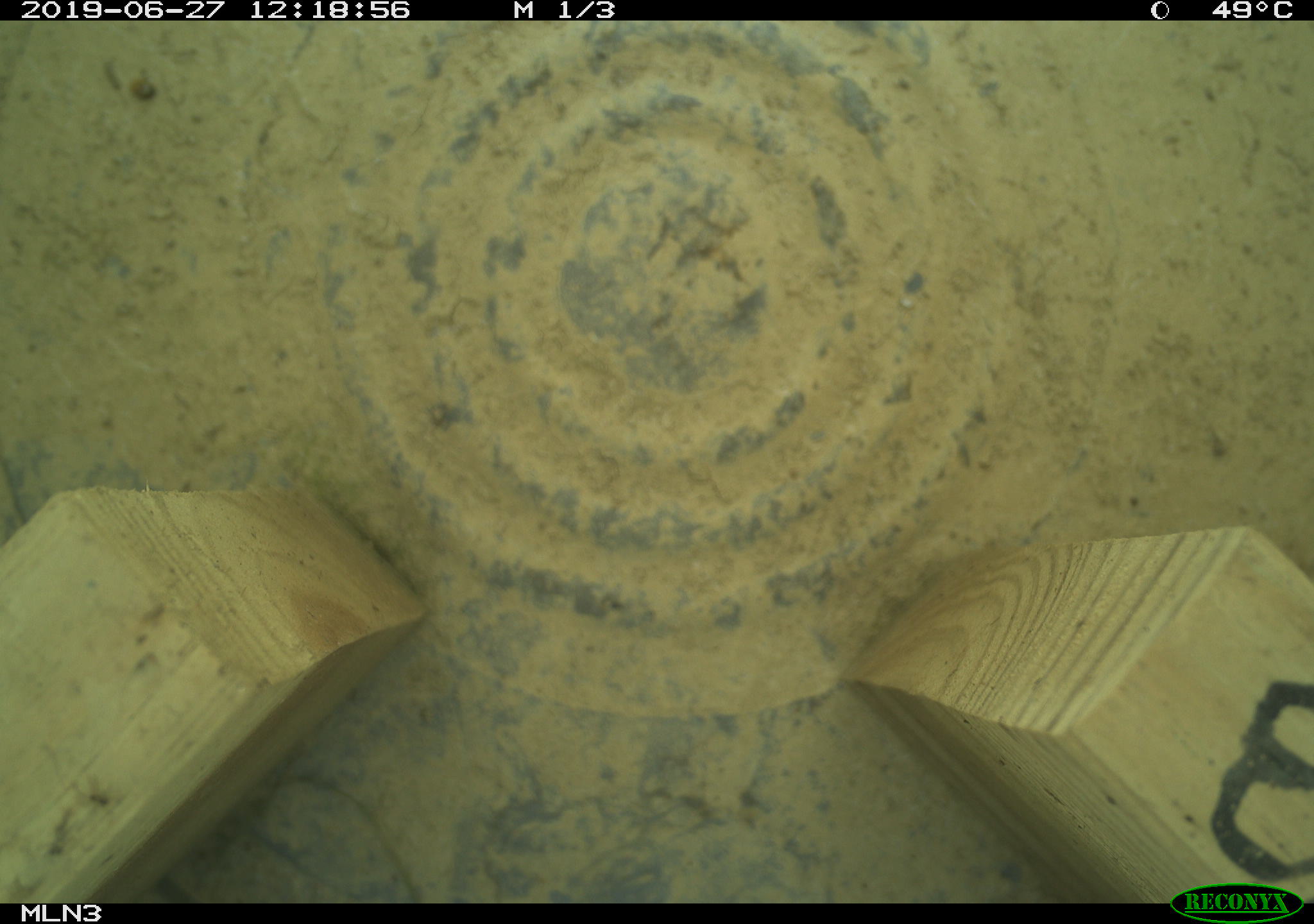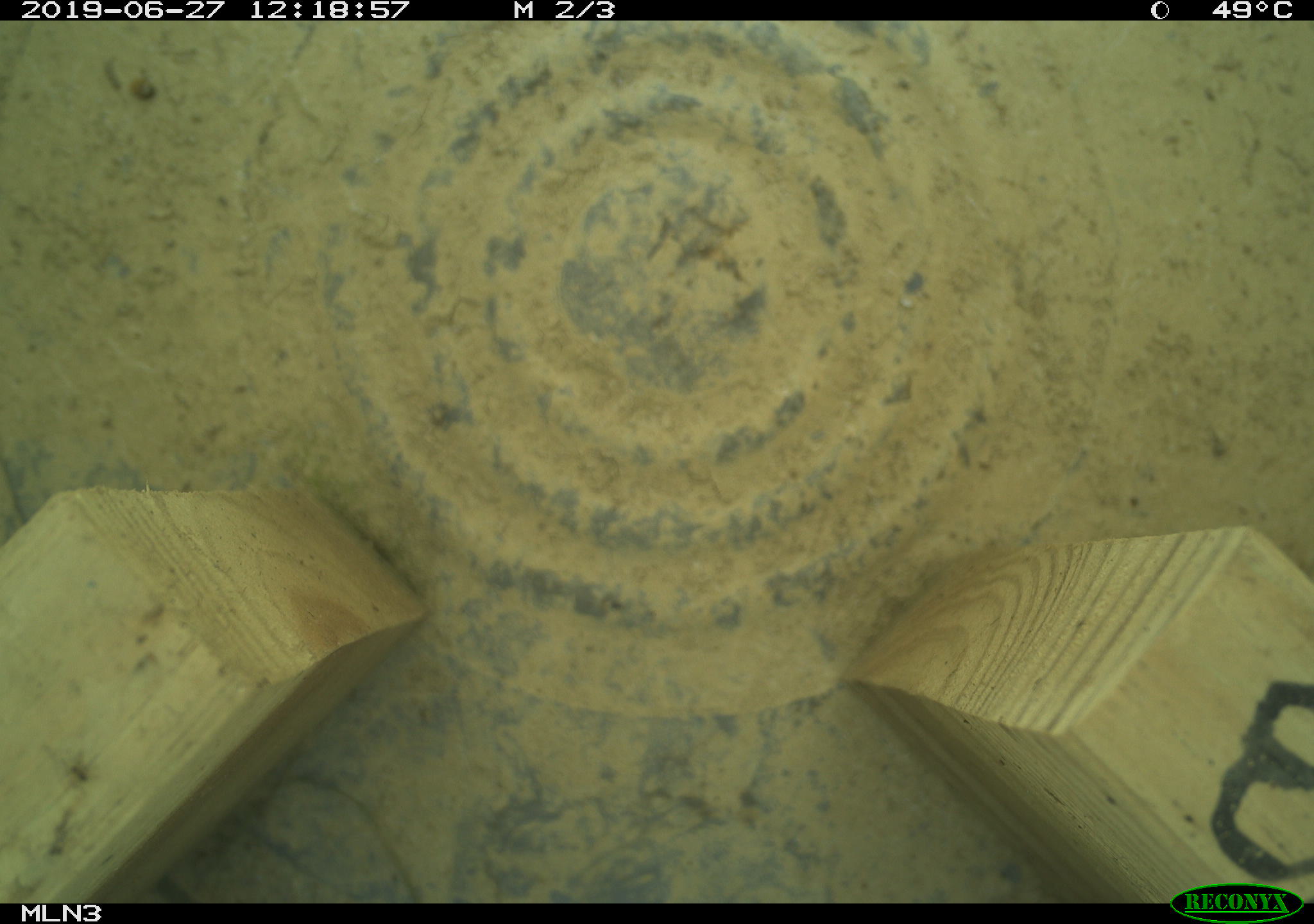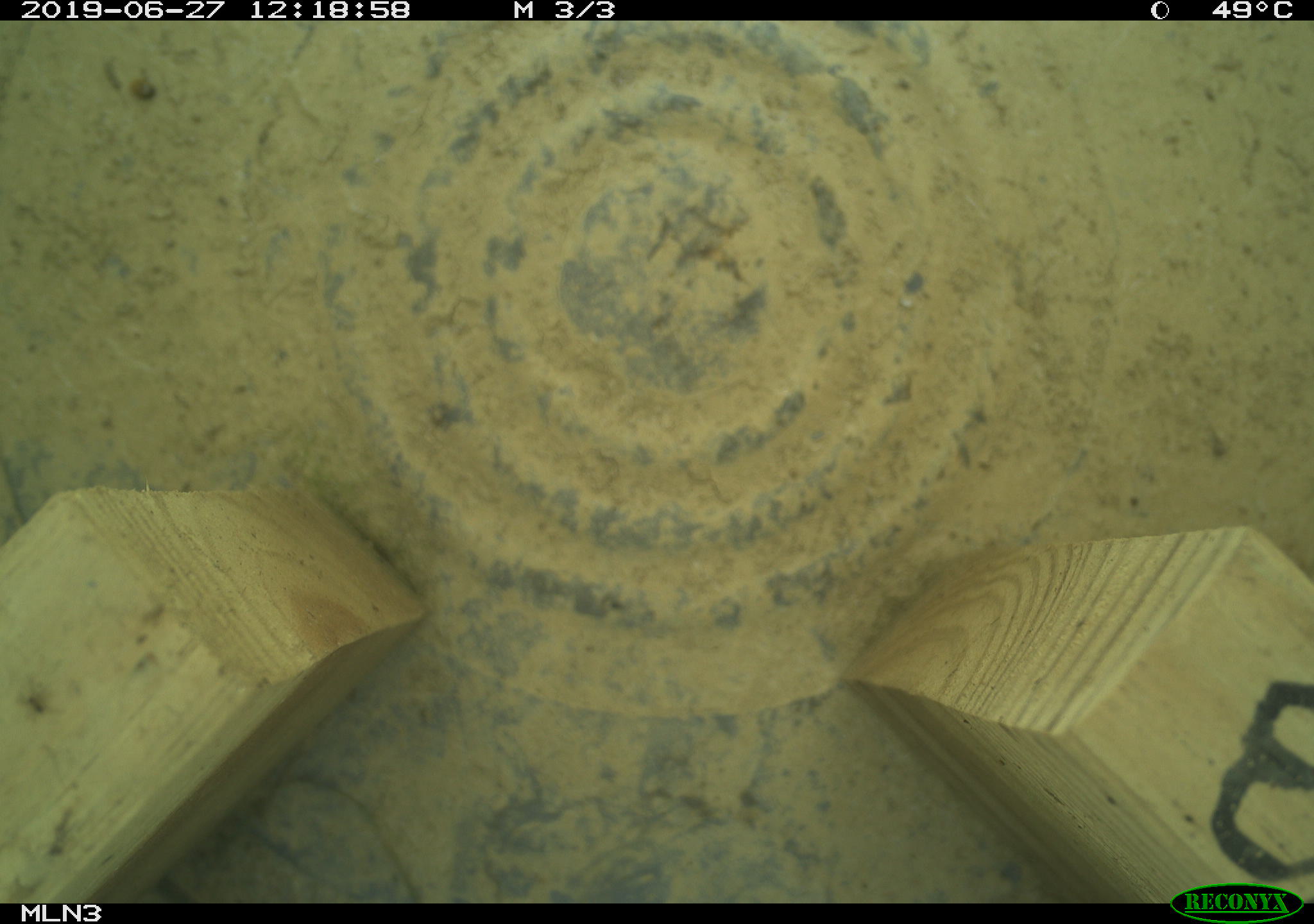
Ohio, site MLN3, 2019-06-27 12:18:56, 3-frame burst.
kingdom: Animalia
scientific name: Animalia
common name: animal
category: invertebrate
Invertebrate (animal) (Animalia).